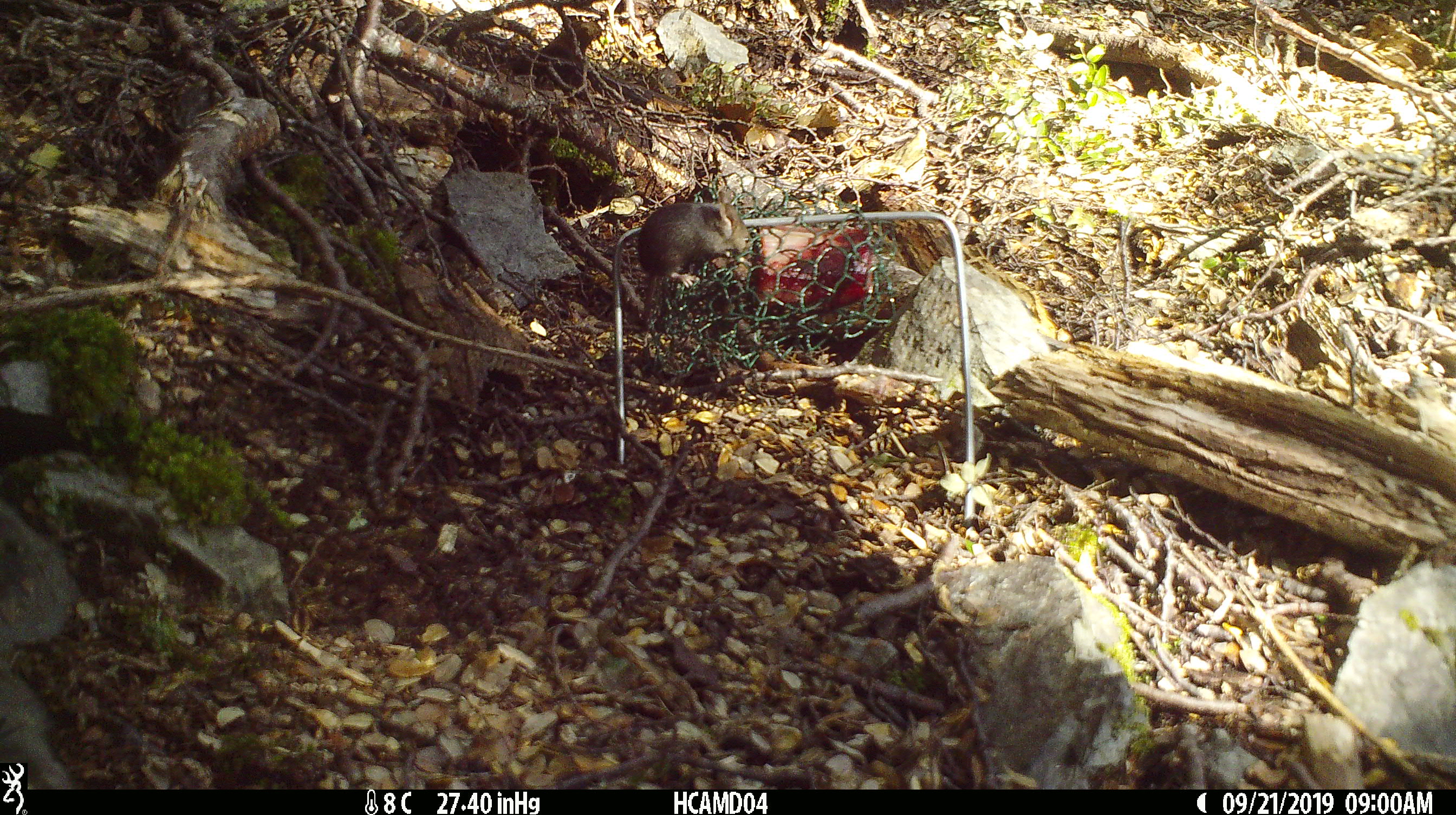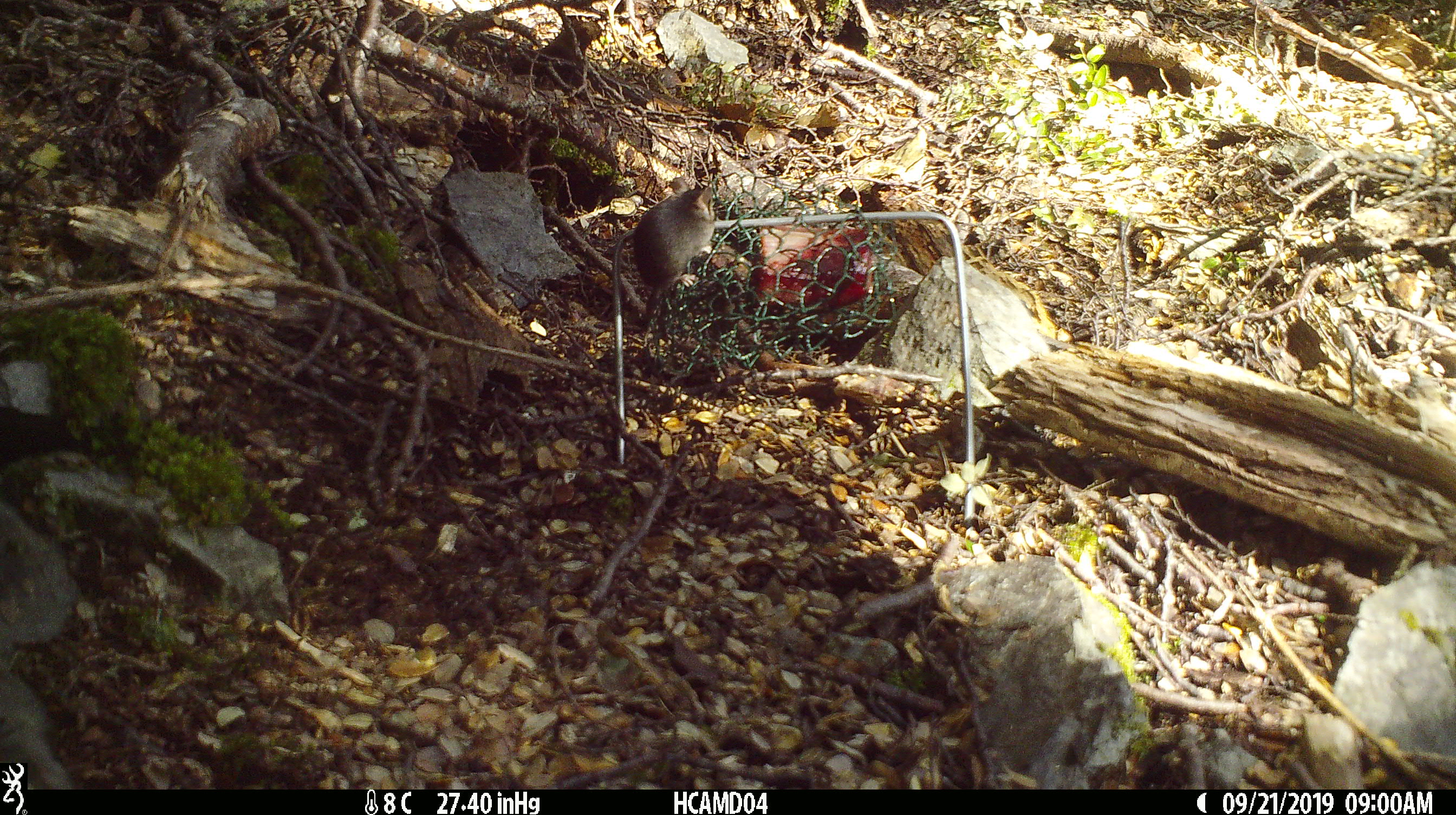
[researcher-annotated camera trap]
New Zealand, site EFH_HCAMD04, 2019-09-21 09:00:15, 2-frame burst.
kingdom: Animalia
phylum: Chordata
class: Mammalia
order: Rodentia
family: Muridae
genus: Mus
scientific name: Mus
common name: mouse